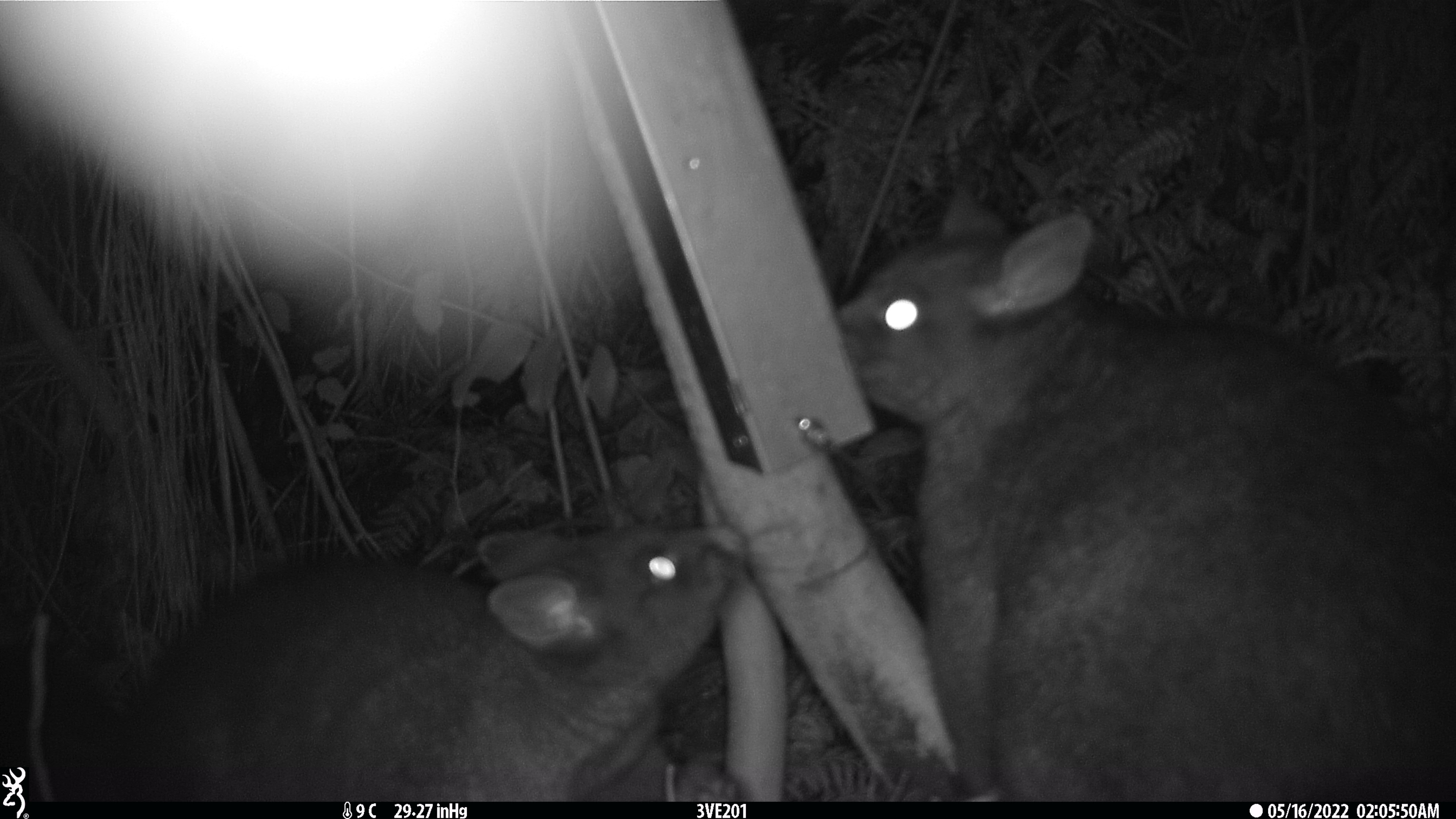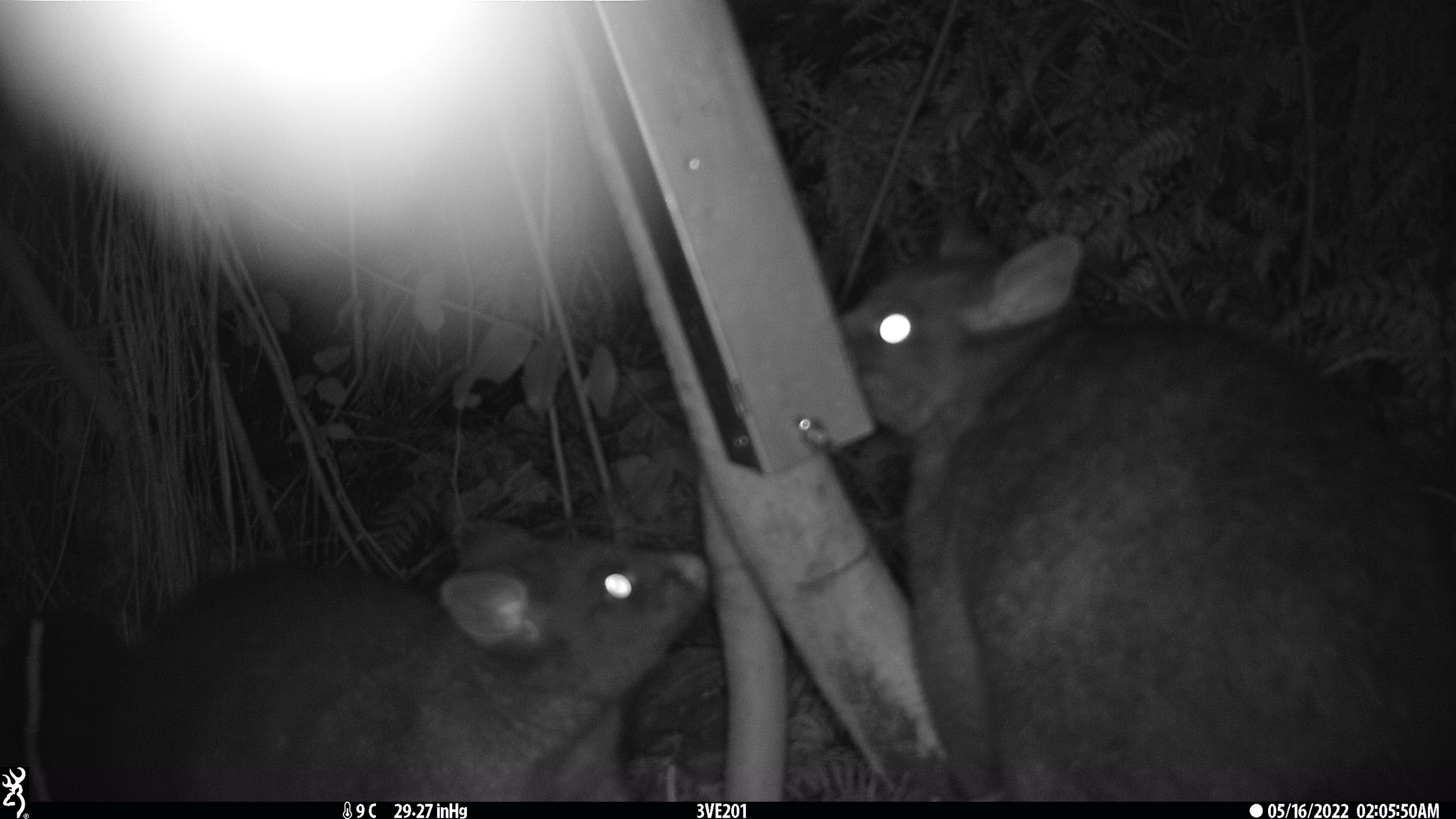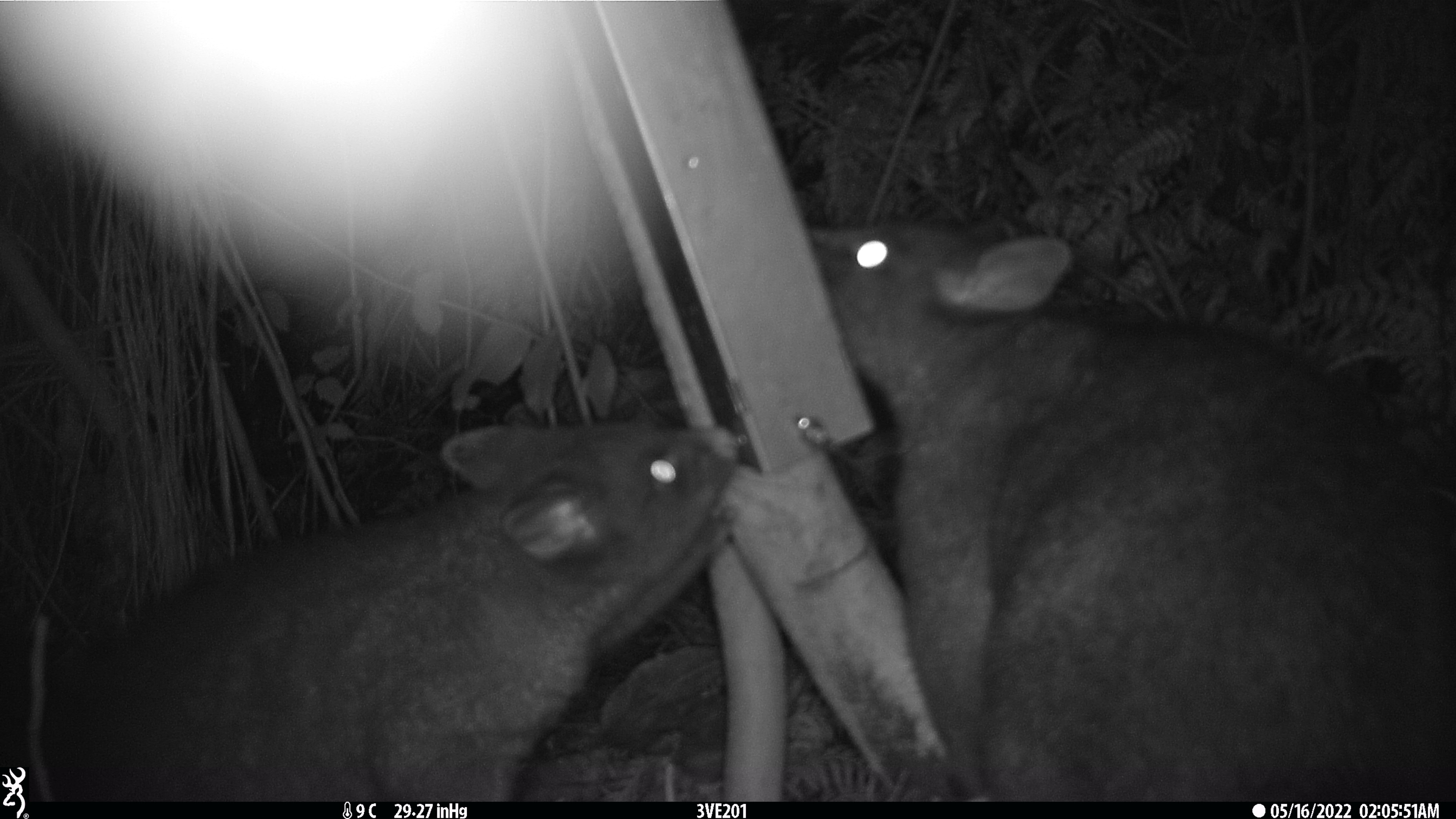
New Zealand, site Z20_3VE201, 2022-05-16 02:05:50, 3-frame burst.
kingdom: Animalia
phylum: Chordata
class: Mammalia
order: Diprotodontia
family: Phalangeridae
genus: Trichosurus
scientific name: Trichosurus vulpecula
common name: common brushtail possum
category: possum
Possum (common brushtail possum) (Trichosurus vulpecula).